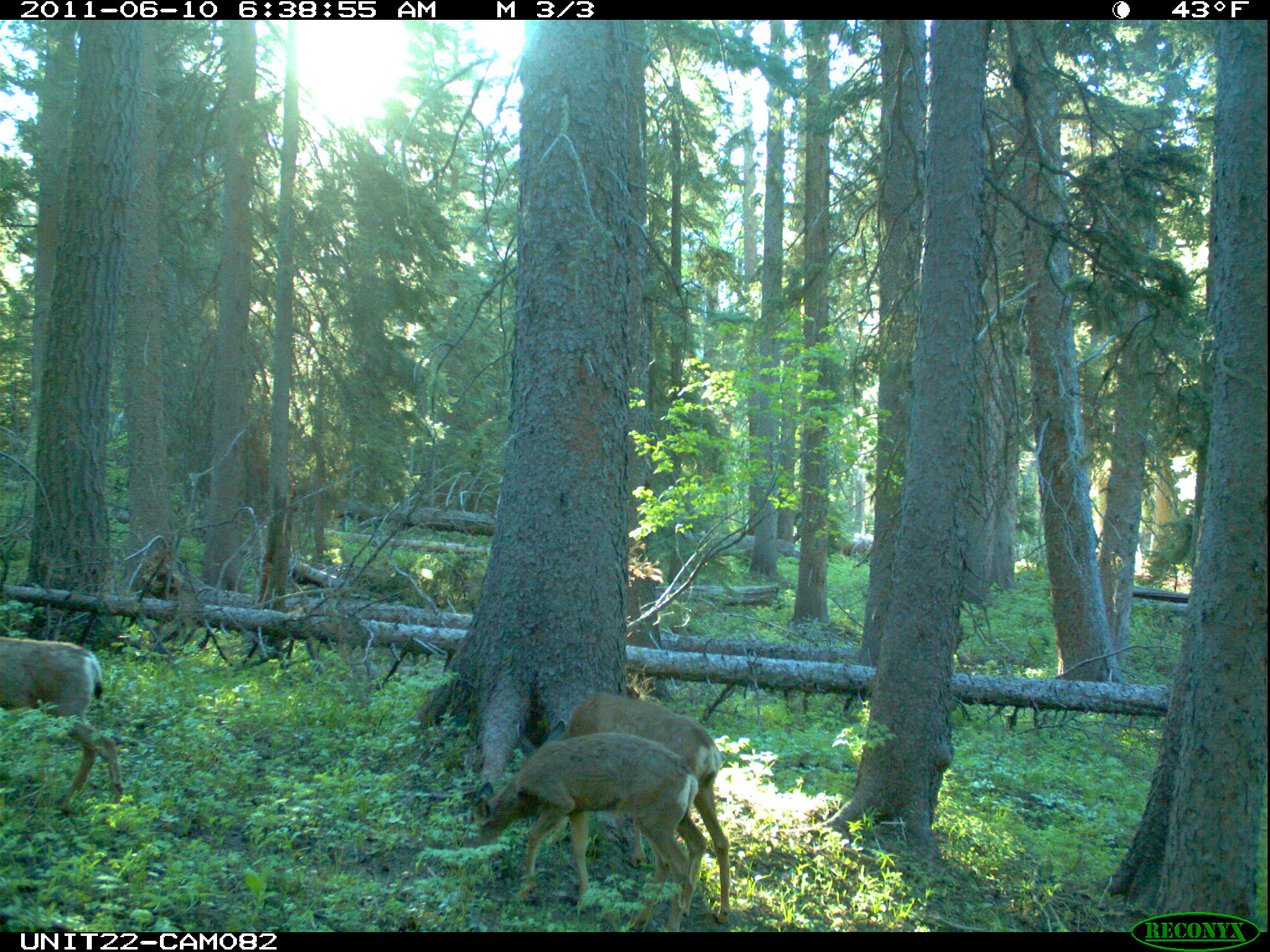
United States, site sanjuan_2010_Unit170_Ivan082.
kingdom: Animalia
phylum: Chordata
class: Mammalia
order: Artiodactyla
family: Cervidae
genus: Odocoileus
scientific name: Odocoileus hemionus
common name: mule deer